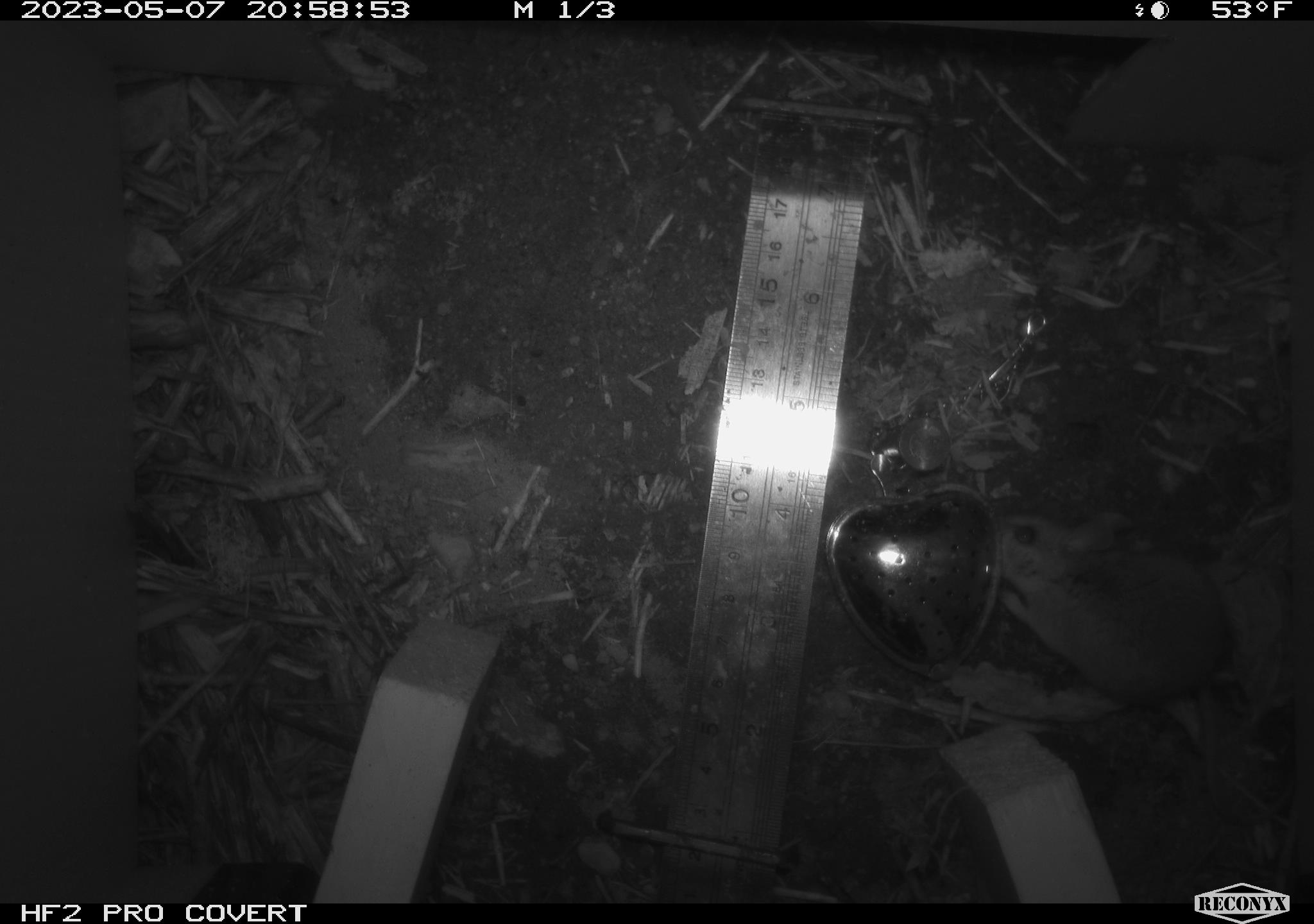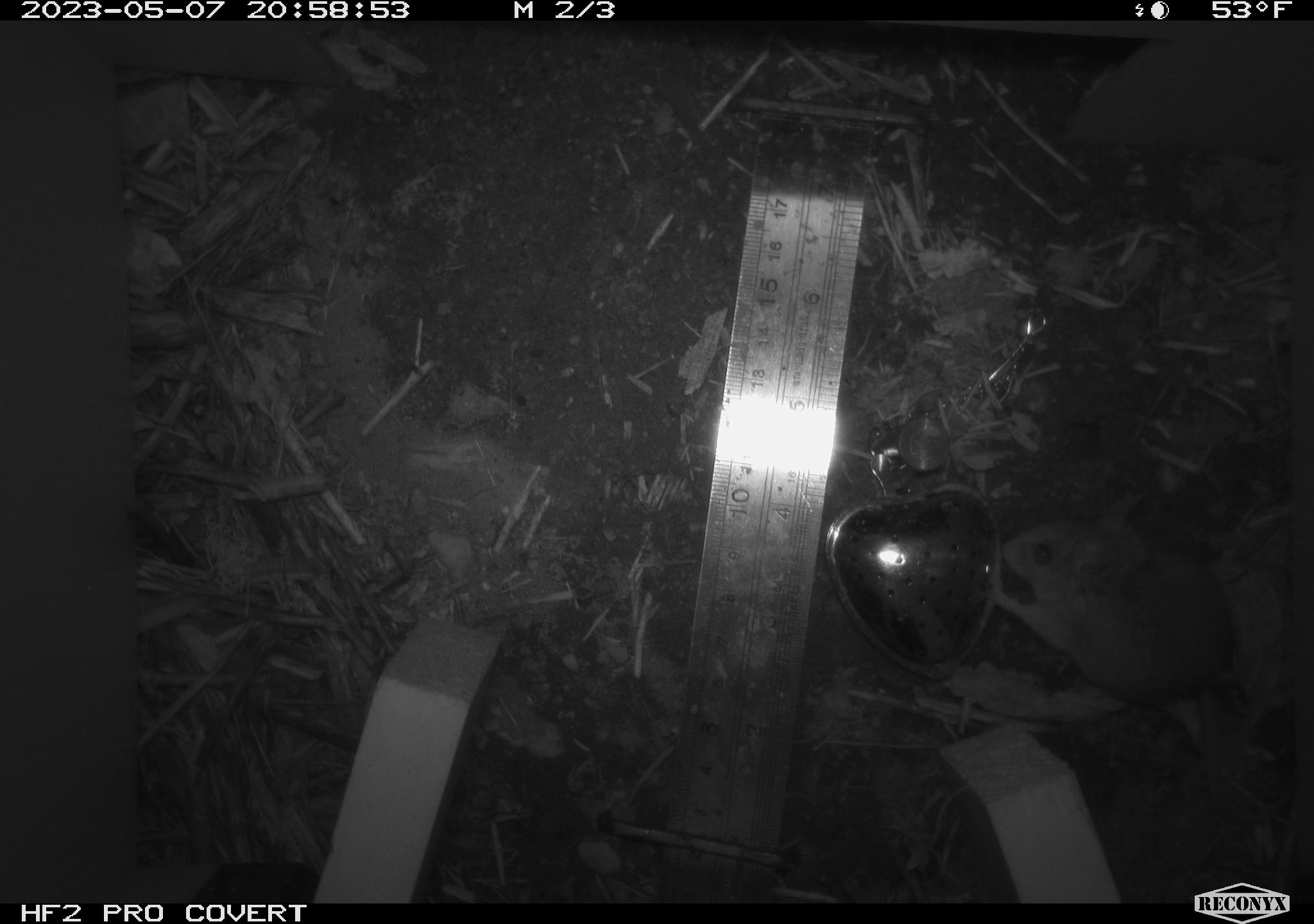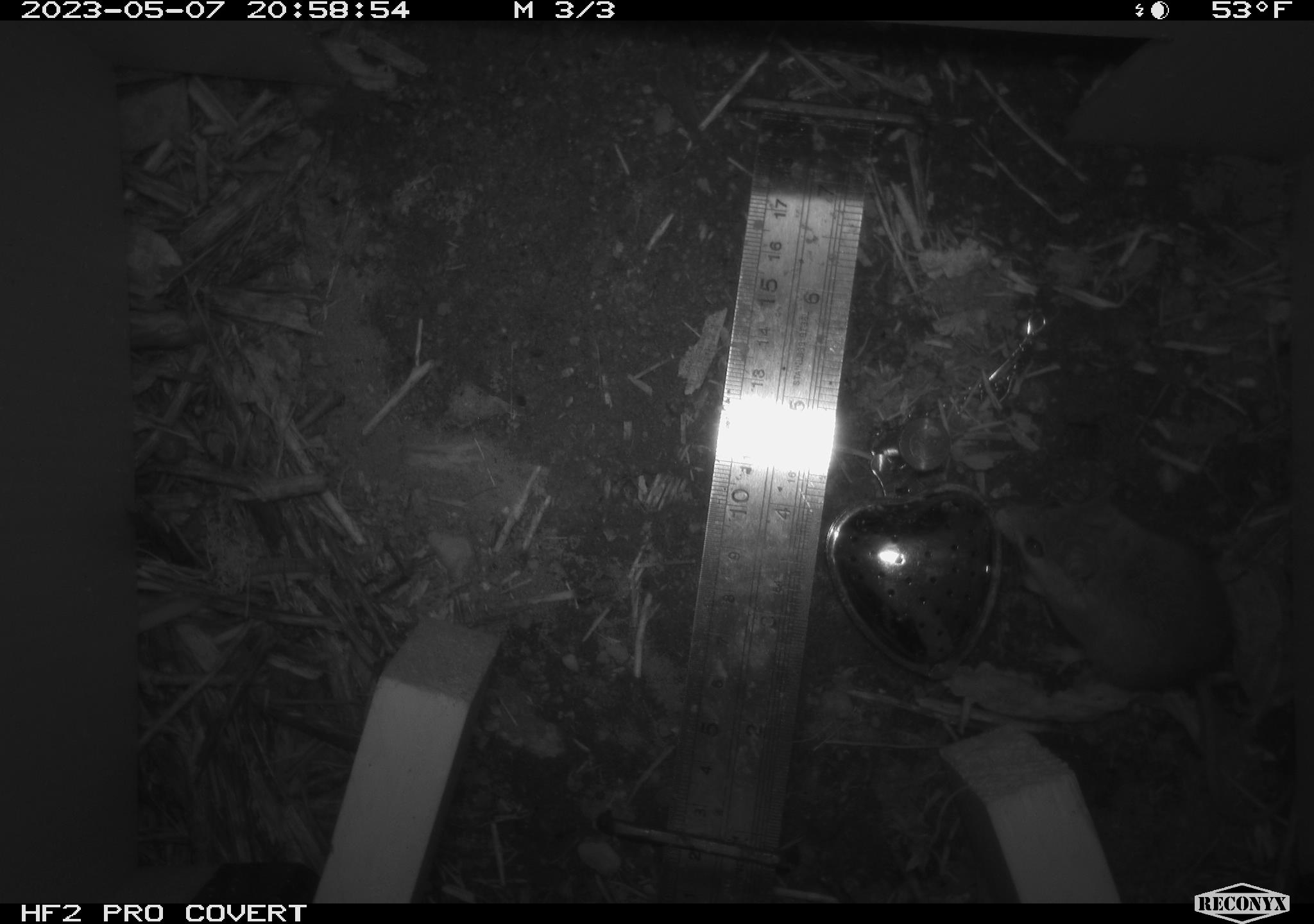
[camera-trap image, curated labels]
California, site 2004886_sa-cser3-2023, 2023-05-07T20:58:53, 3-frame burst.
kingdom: Animalia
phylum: Chordata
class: Mammalia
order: Rodentia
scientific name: Rodentia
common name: mouse species